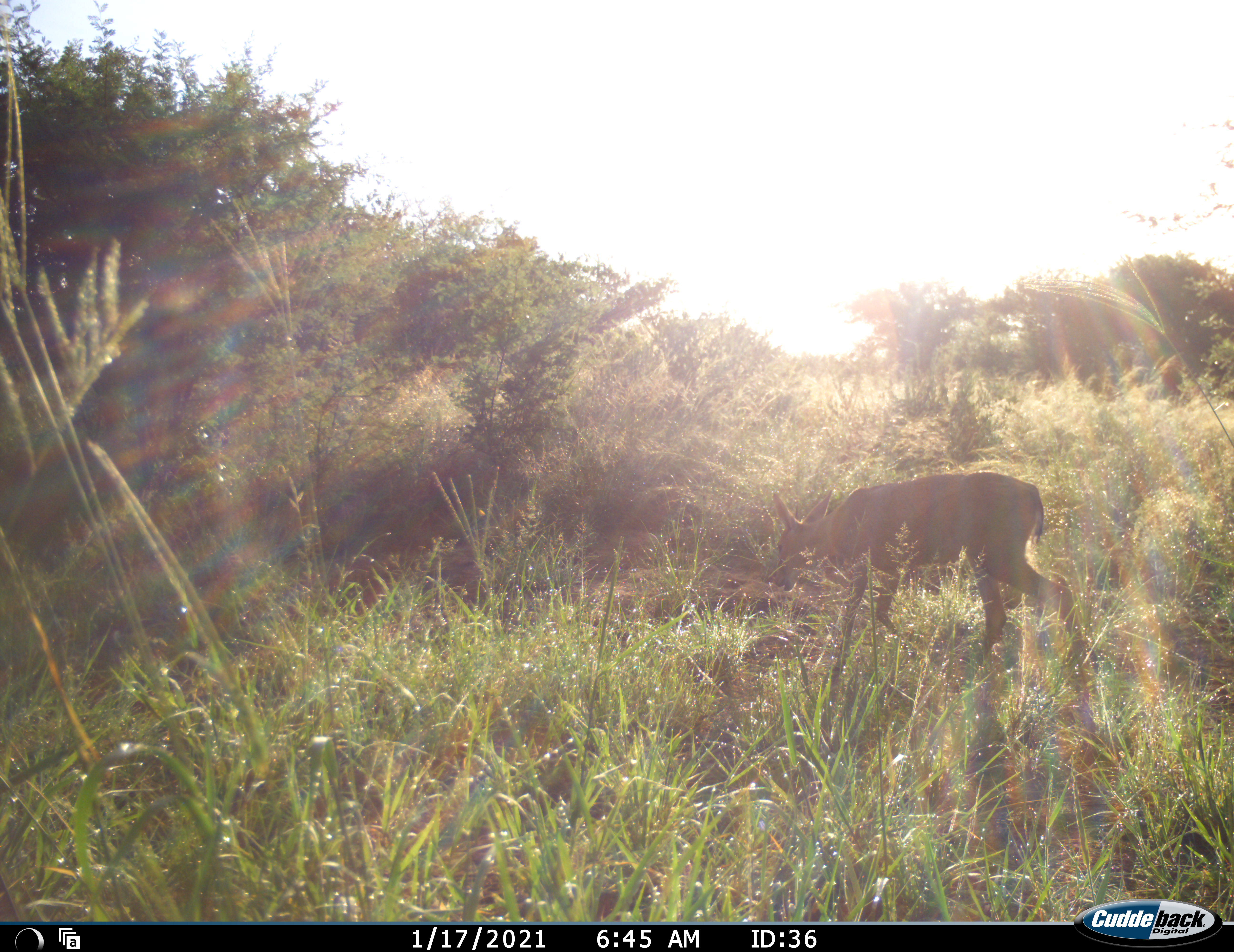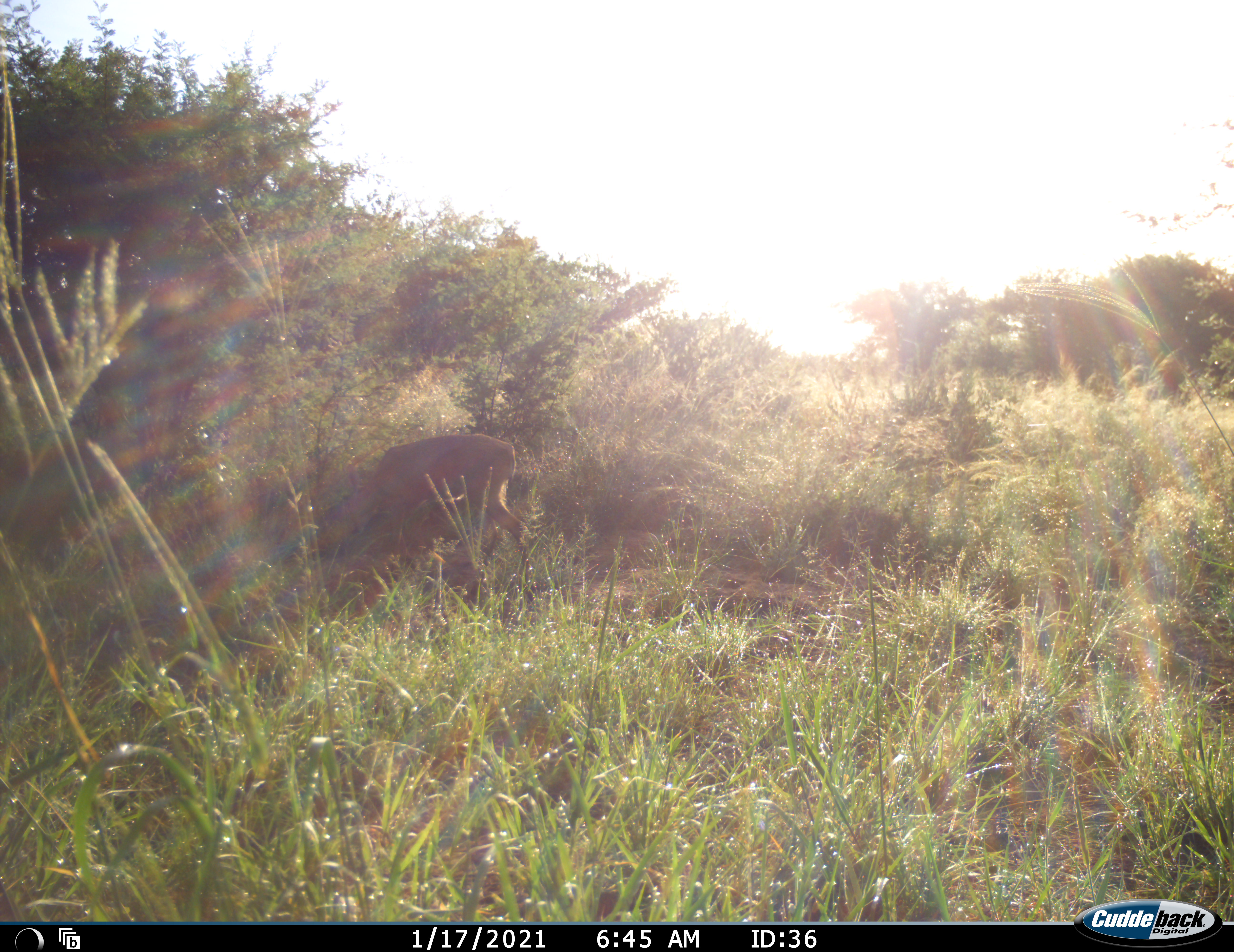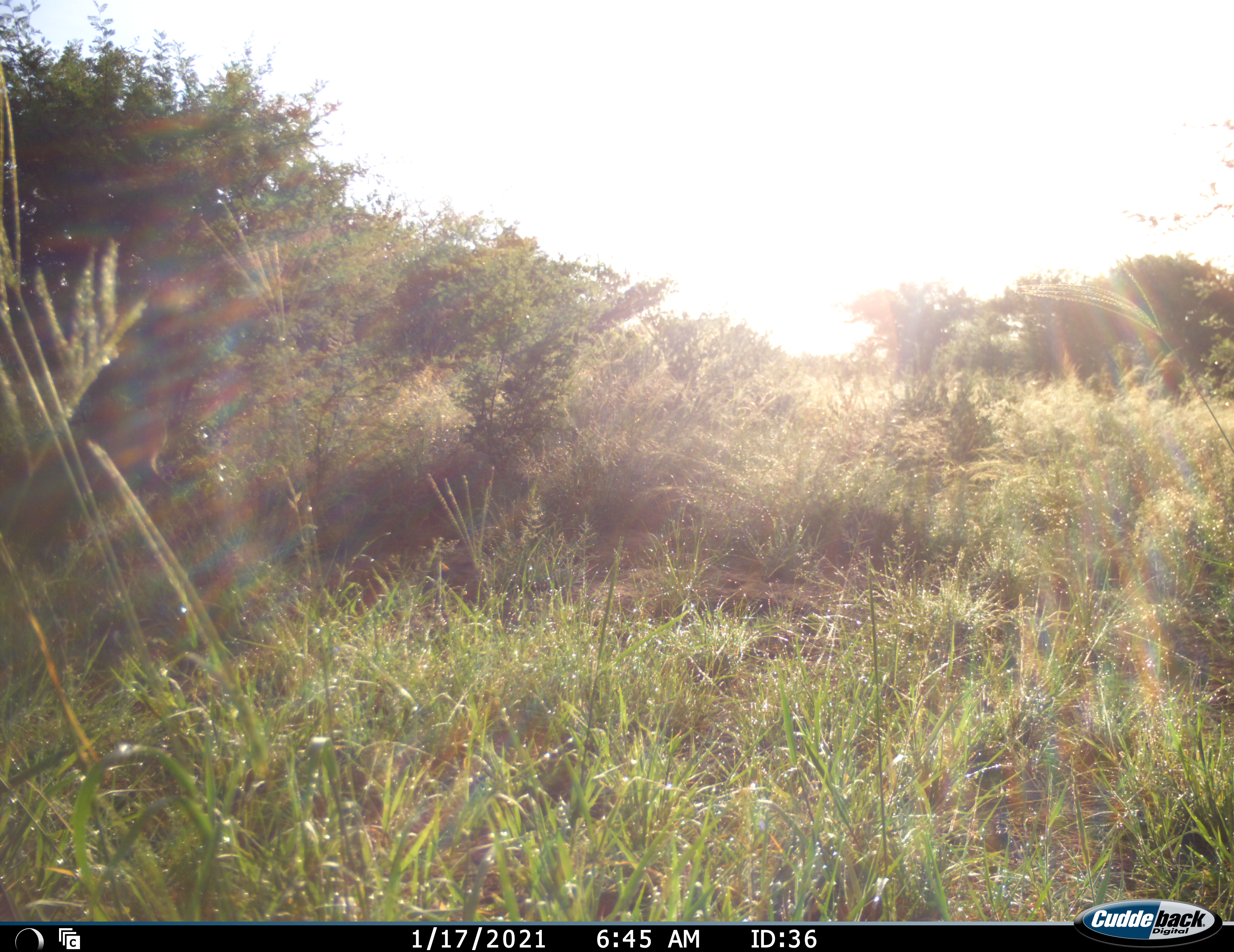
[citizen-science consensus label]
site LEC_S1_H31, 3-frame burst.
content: unidentified animal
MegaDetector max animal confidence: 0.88